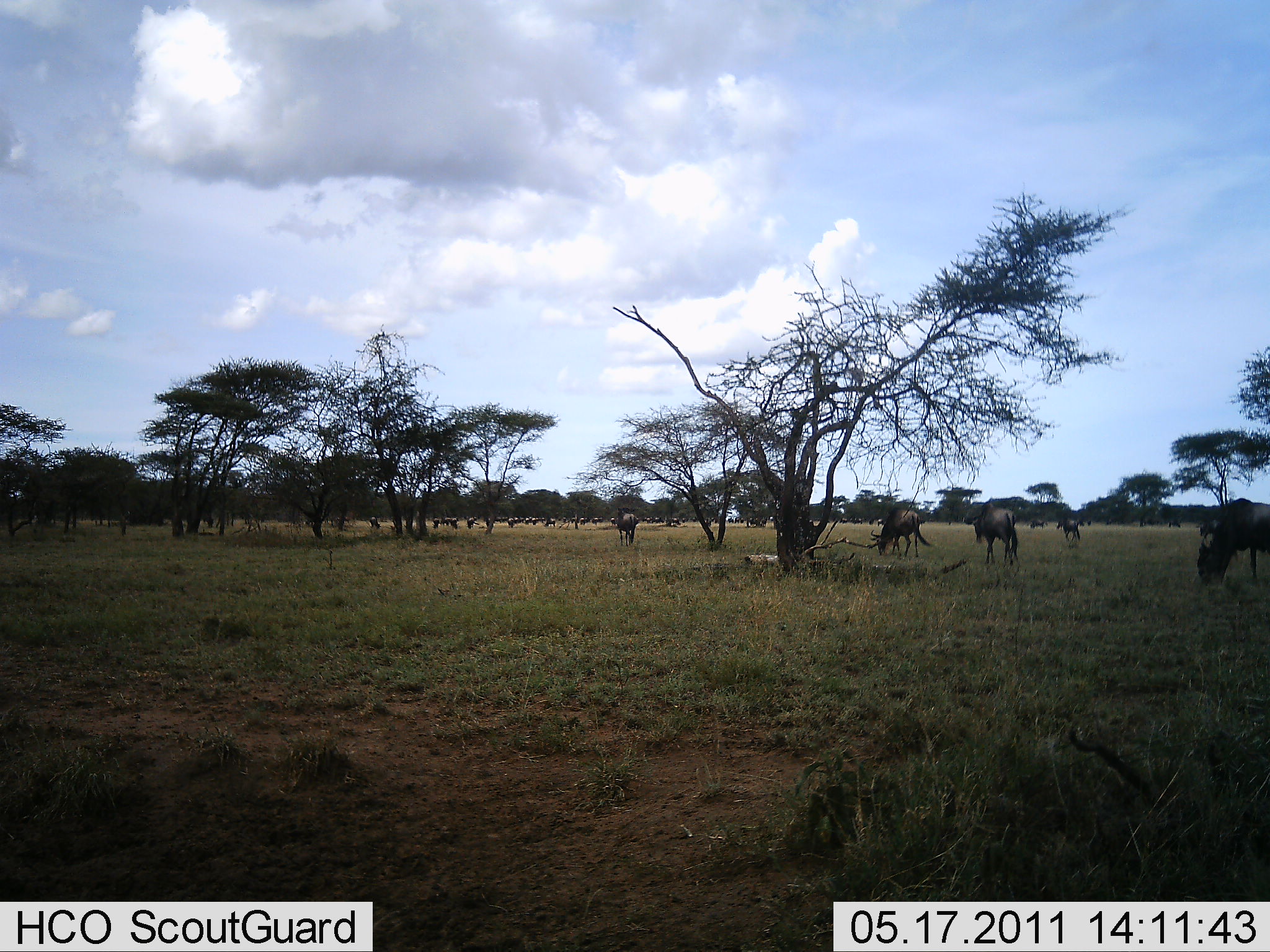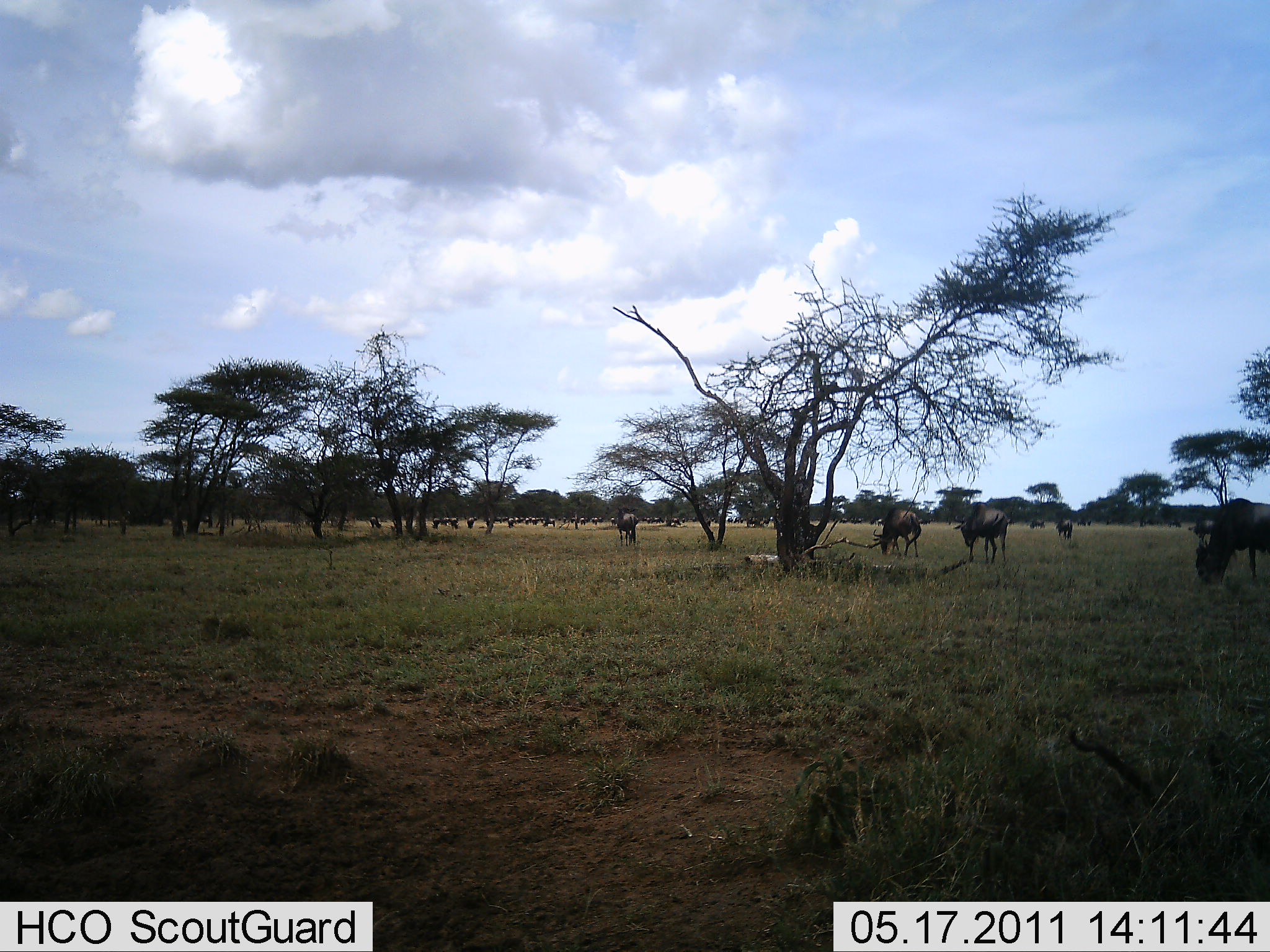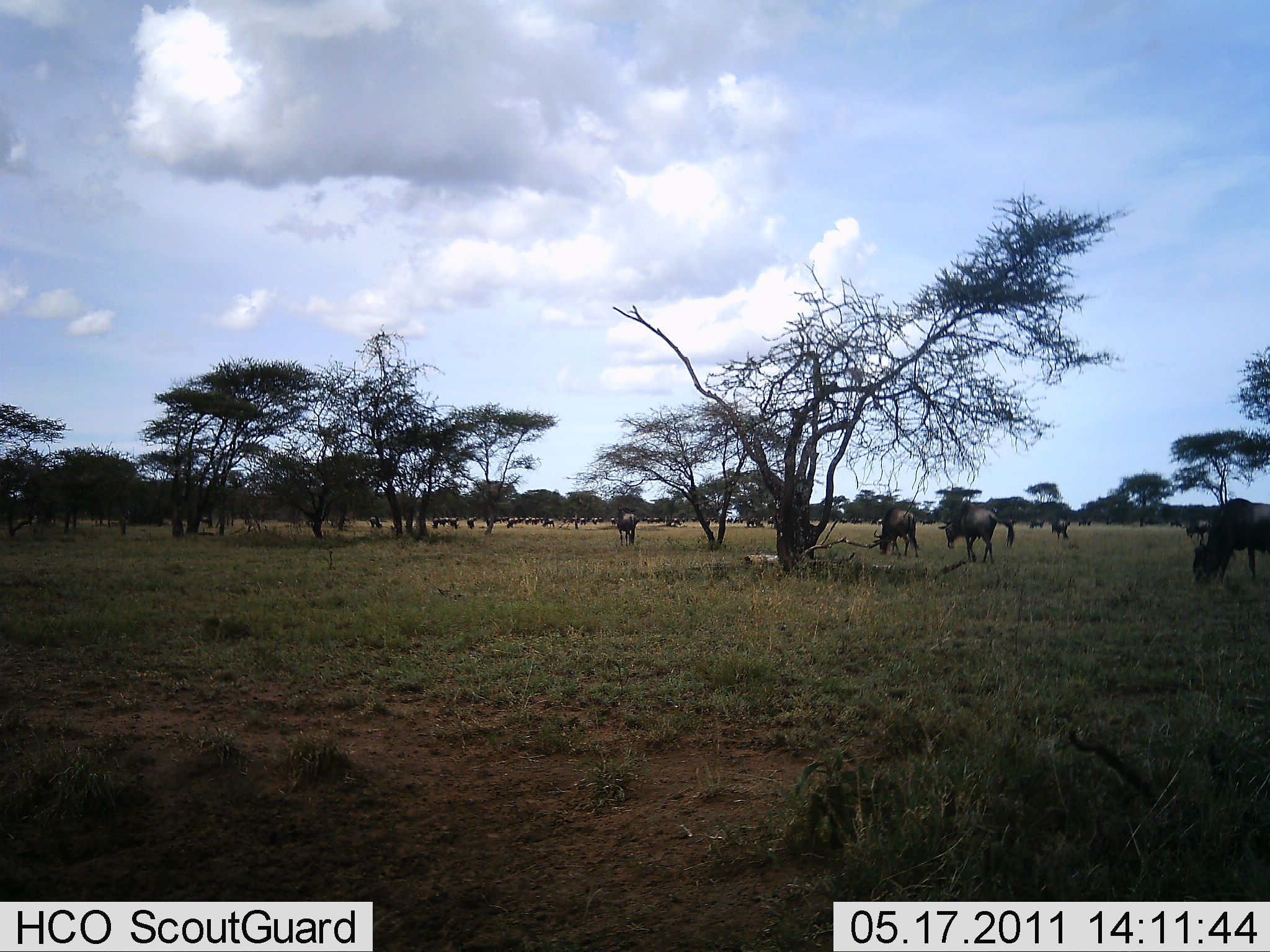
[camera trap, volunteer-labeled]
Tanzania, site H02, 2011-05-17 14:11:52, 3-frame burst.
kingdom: Animalia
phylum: Chordata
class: Mammalia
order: Artiodactyla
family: Bovidae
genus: Connochaetes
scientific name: Connochaetes taurinus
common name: blue wildebeest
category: wildebeest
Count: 11-50.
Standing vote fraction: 47%.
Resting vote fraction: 0%.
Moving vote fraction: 73%.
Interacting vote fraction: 0%.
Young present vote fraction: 0%.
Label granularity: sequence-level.